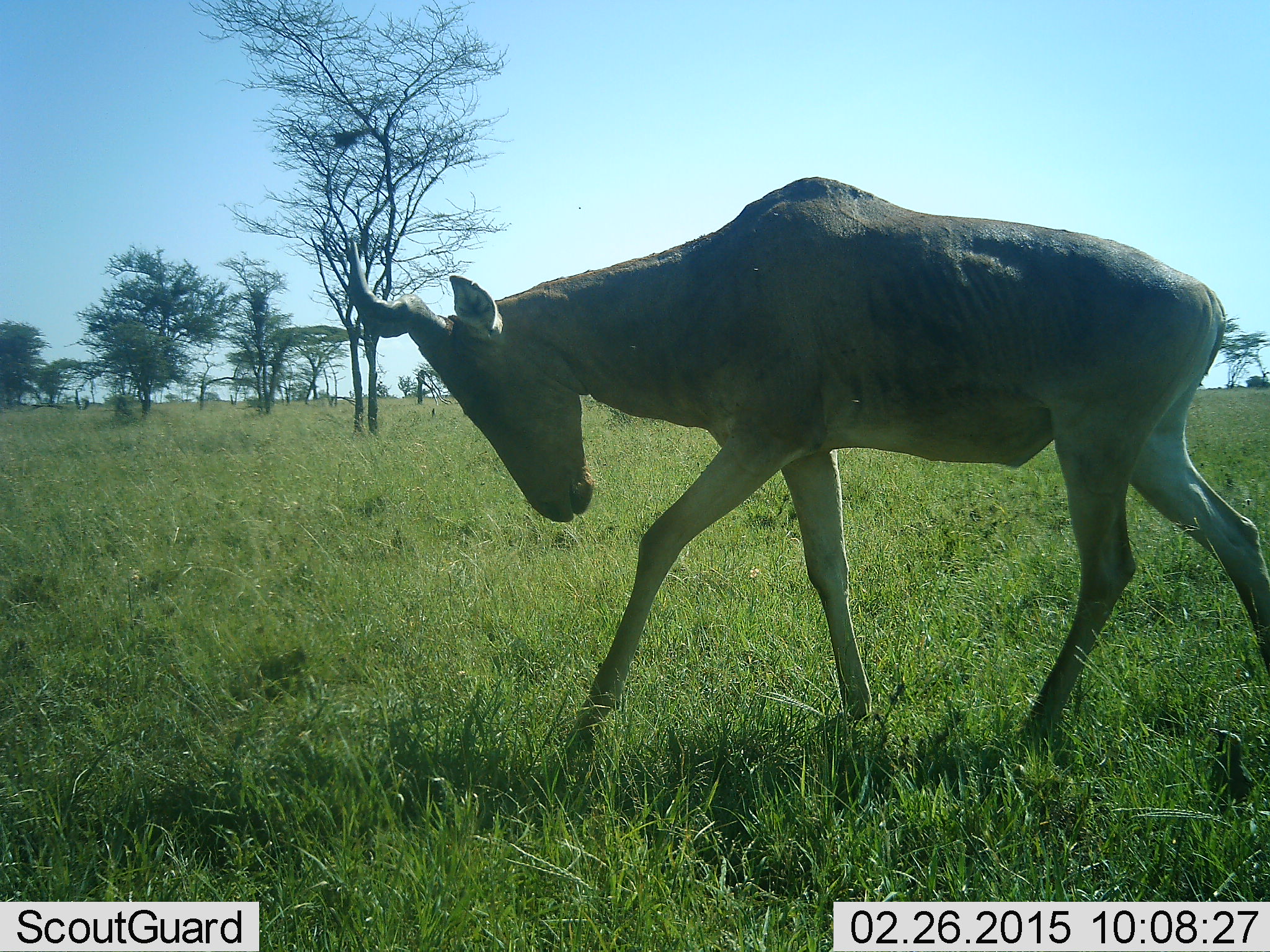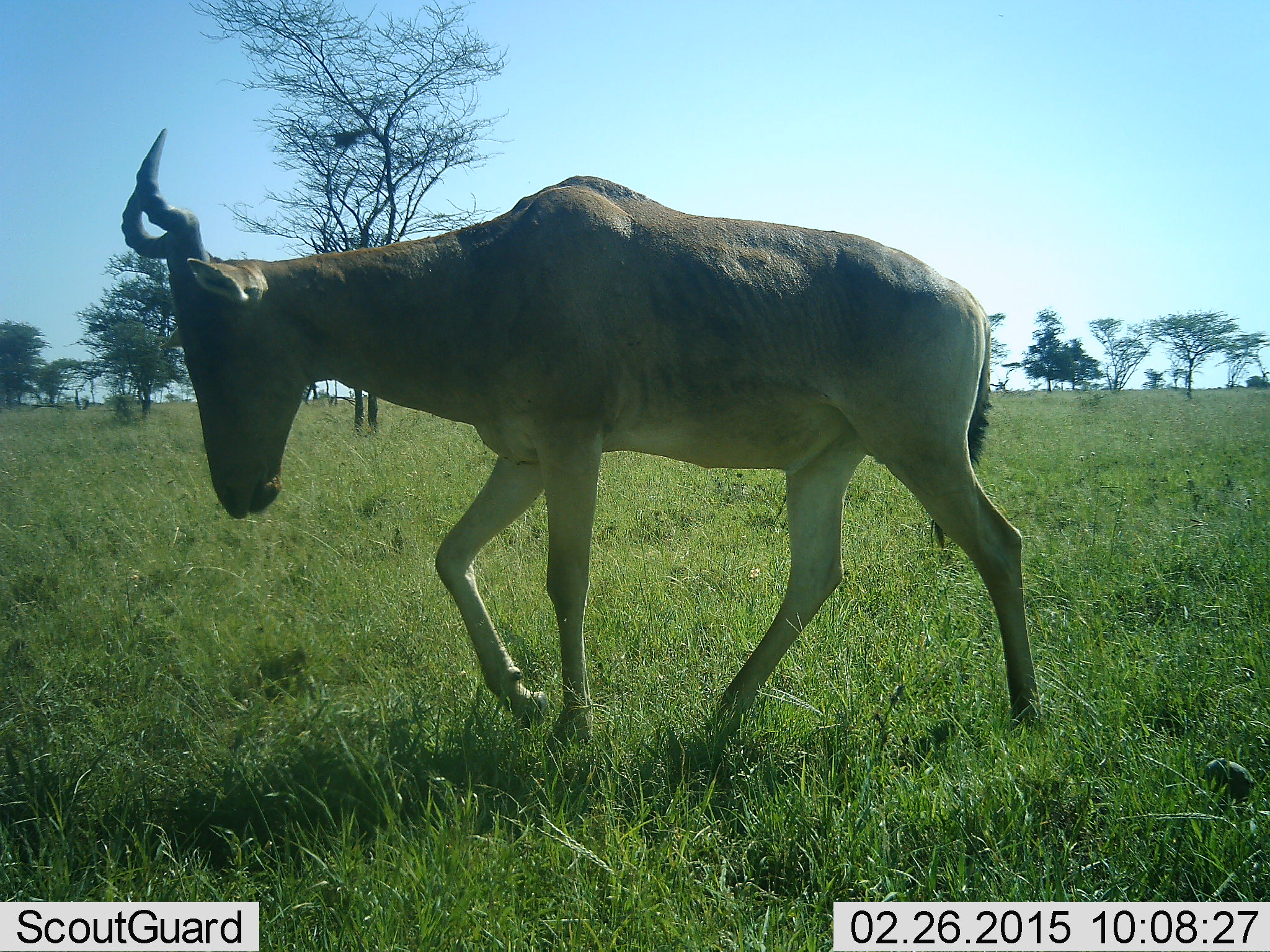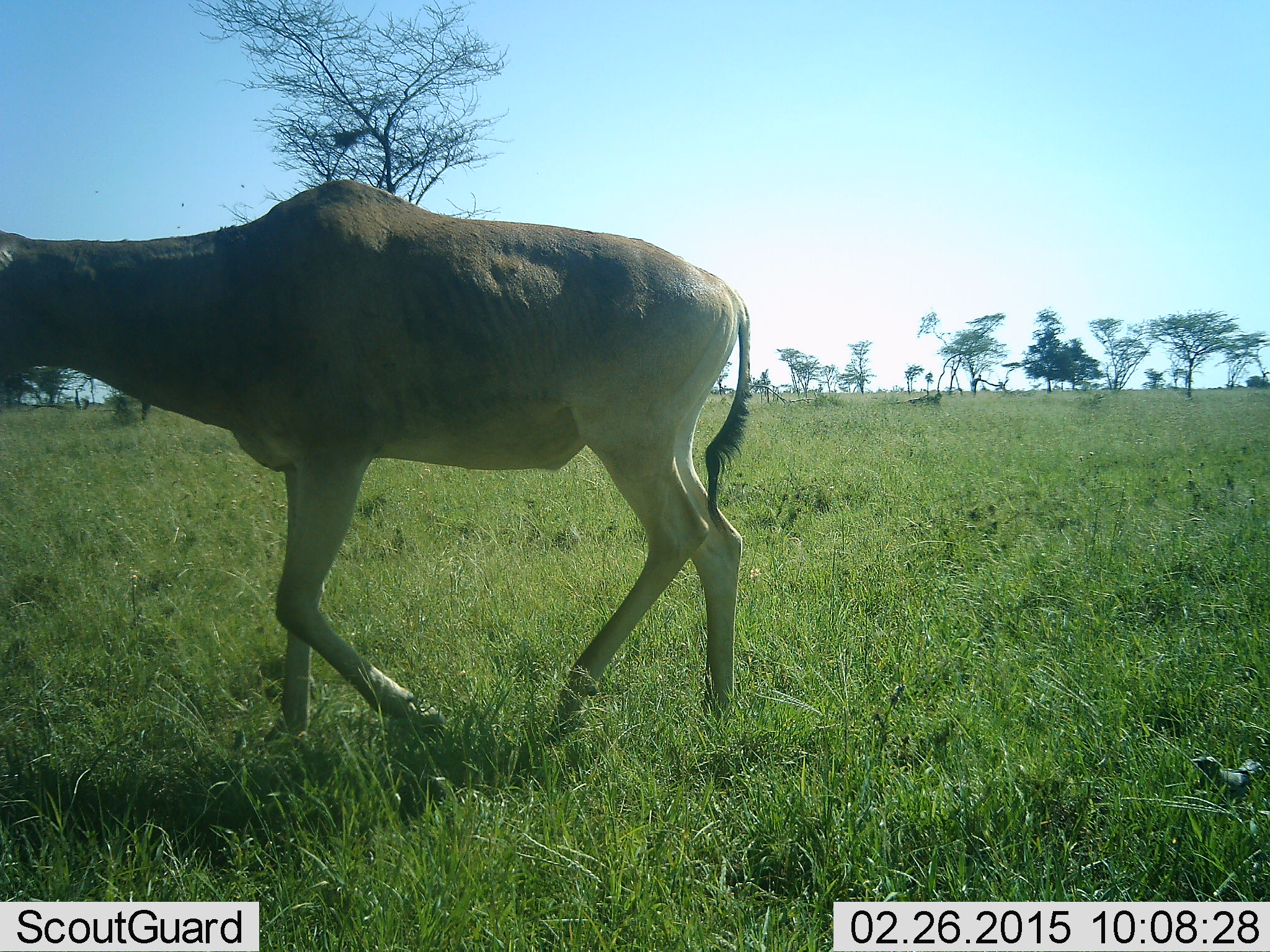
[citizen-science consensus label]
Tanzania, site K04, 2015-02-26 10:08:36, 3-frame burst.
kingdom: Animalia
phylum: Chordata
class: Mammalia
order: Artiodactyla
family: Bovidae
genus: Alcelaphus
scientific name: Alcelaphus buselaphus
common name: hartebeest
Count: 1.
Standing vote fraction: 0%.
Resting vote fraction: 0%.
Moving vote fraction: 100%.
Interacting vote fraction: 0%.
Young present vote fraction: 0%.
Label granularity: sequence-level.